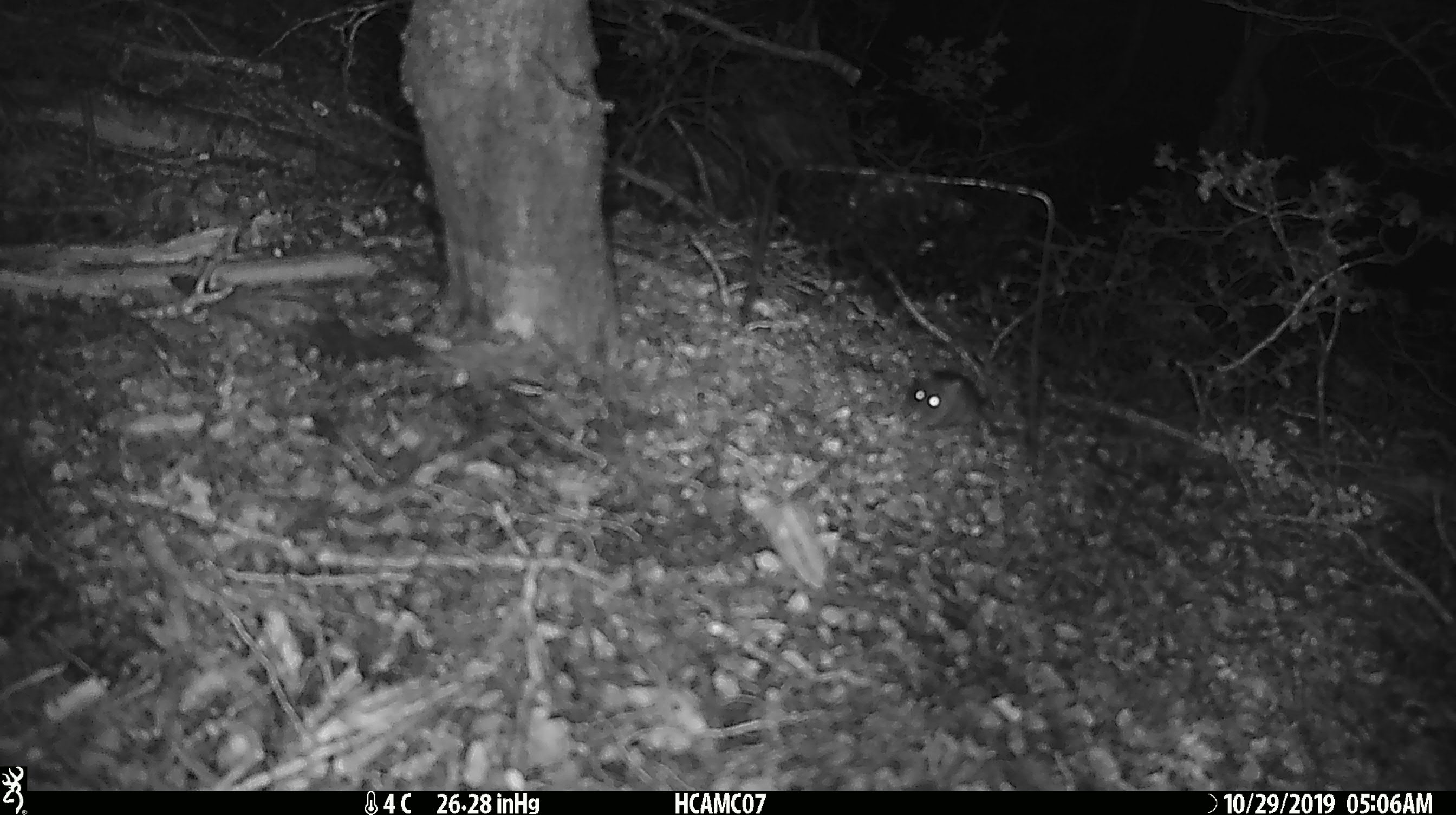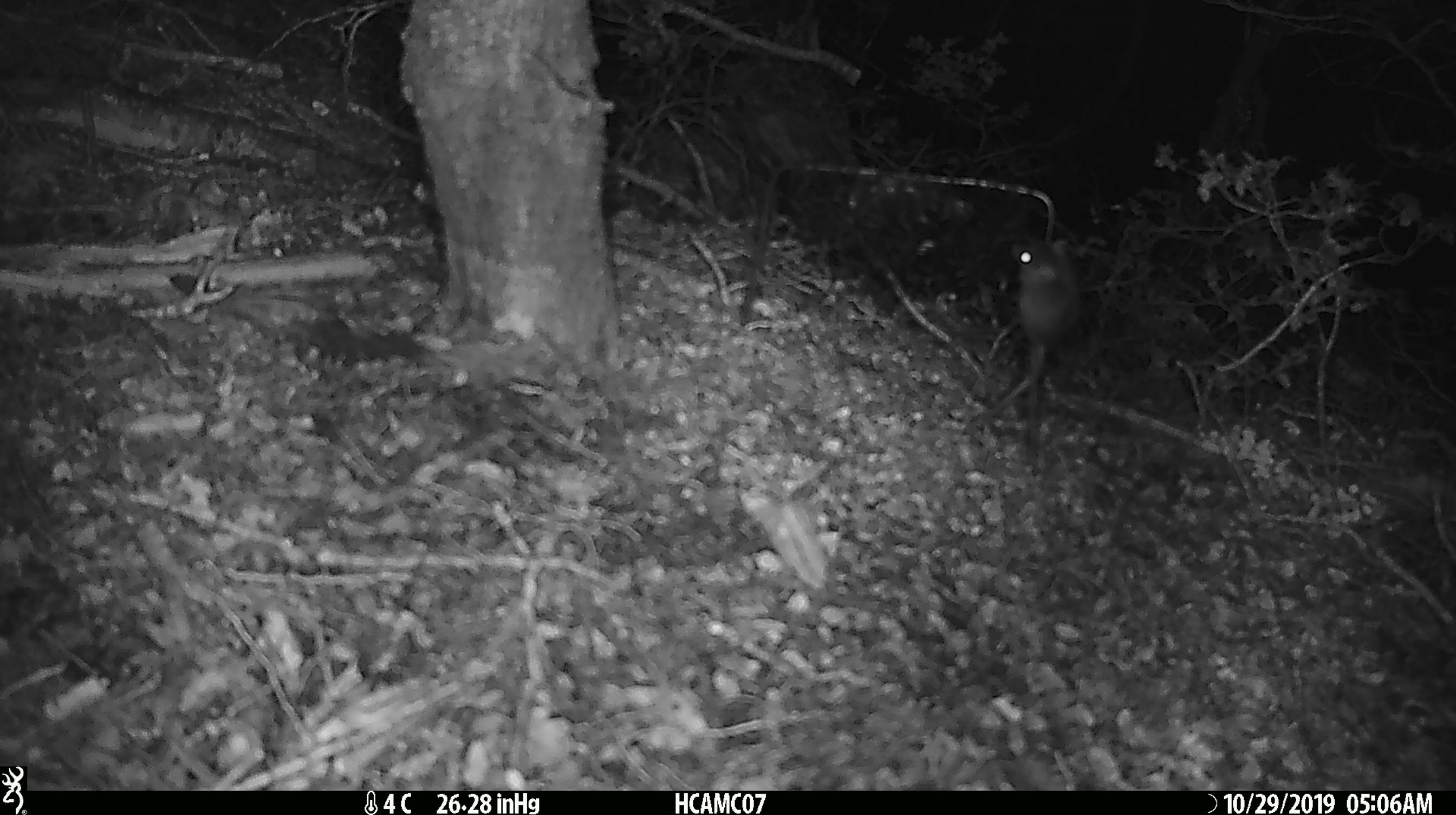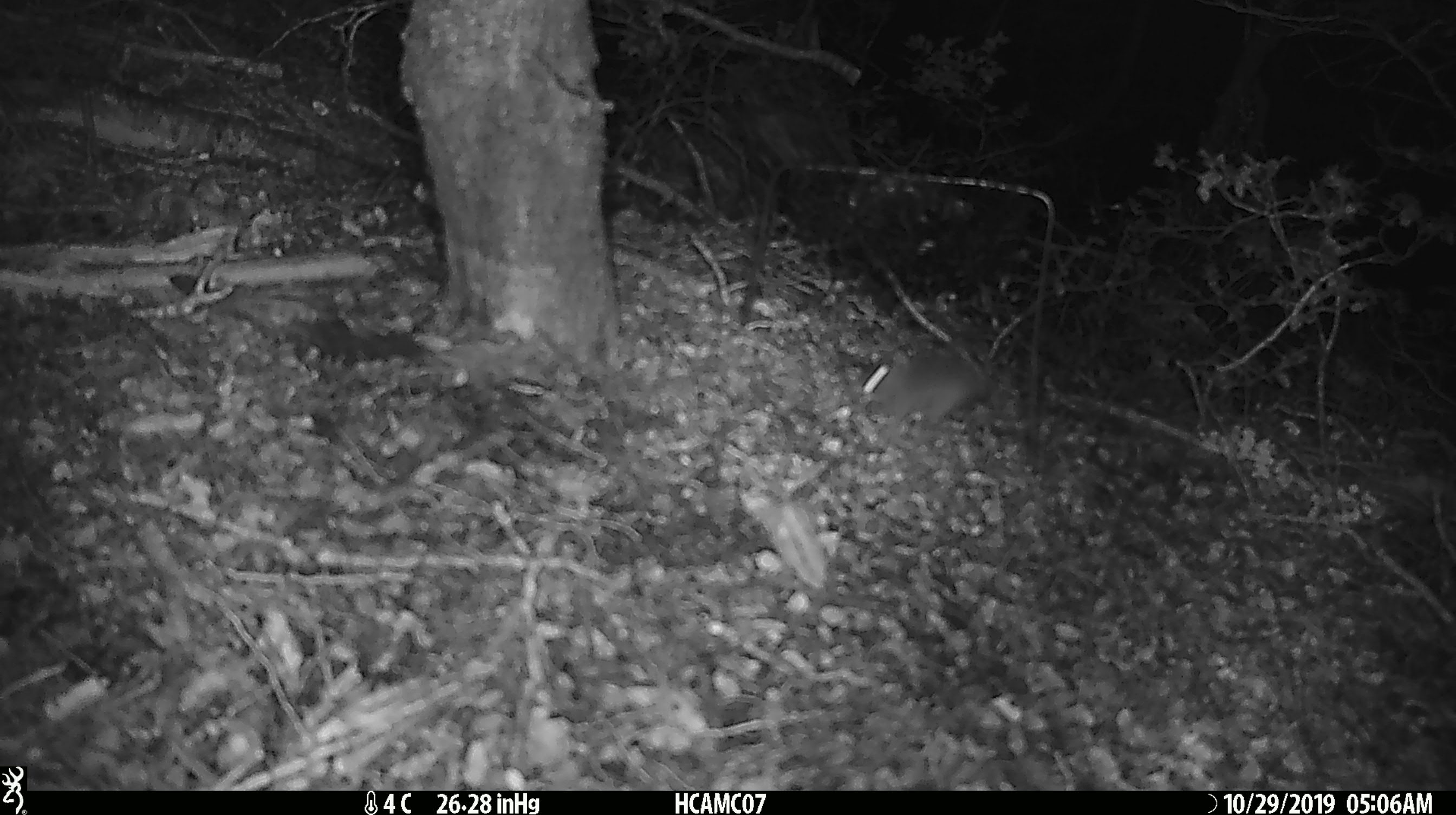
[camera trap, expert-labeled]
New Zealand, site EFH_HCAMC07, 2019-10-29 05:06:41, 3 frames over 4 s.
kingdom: Animalia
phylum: Chordata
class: Mammalia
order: Rodentia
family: Muridae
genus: Mus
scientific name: Mus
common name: mouse